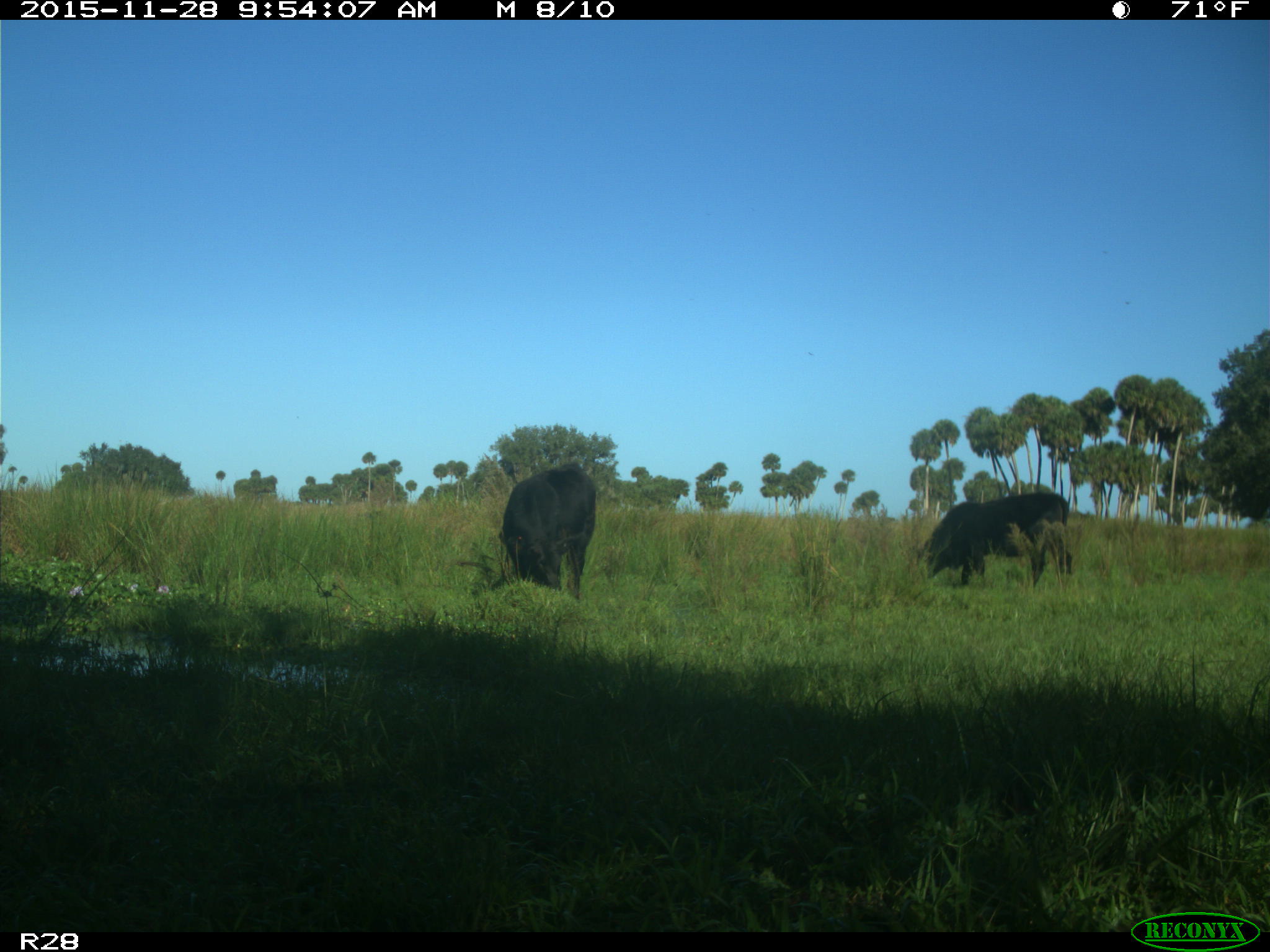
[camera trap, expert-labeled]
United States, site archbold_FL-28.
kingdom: Animalia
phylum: Chordata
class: Mammalia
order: Artiodactyla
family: Bovidae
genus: Bos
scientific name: Bos taurus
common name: domestic cow